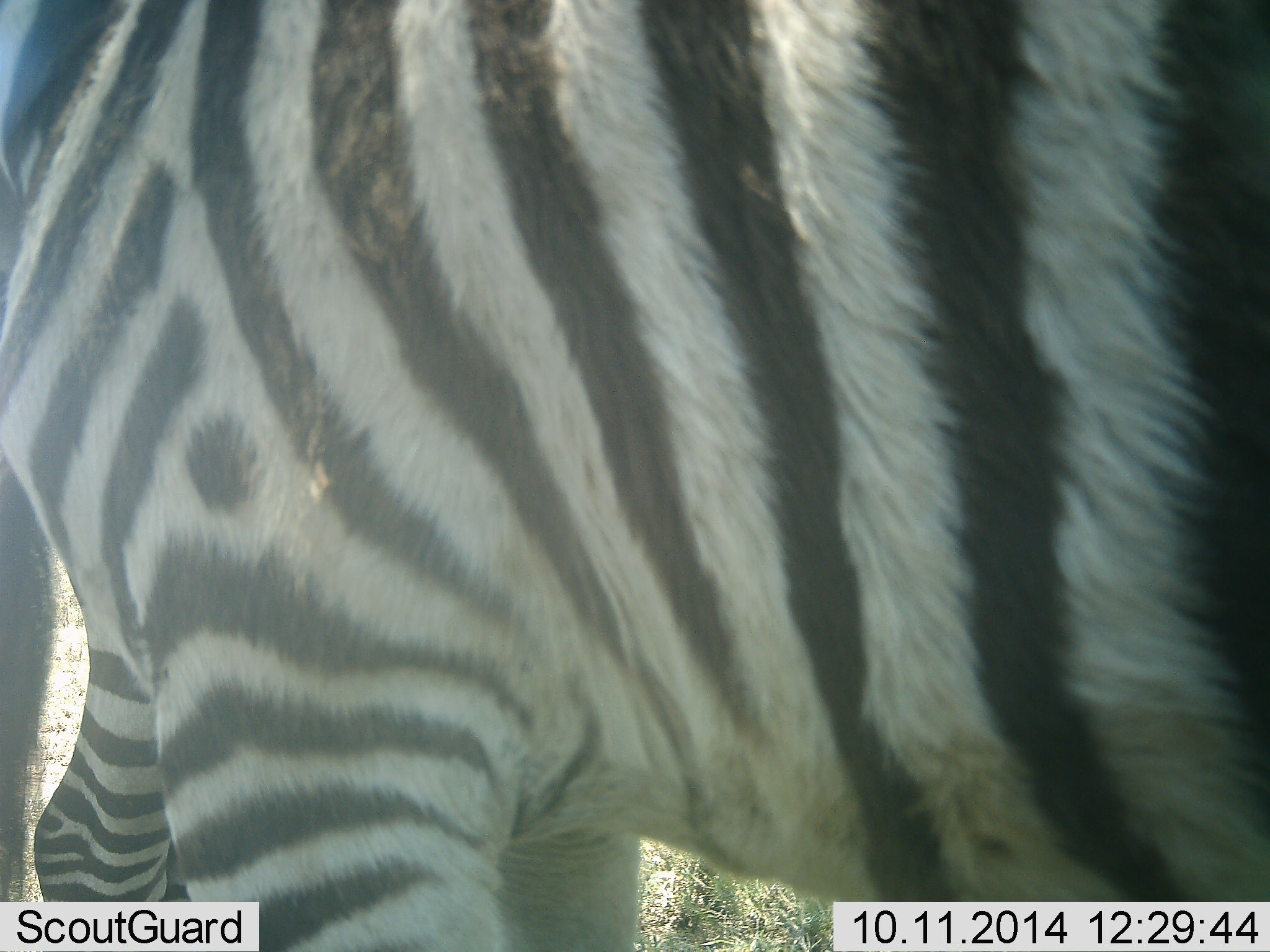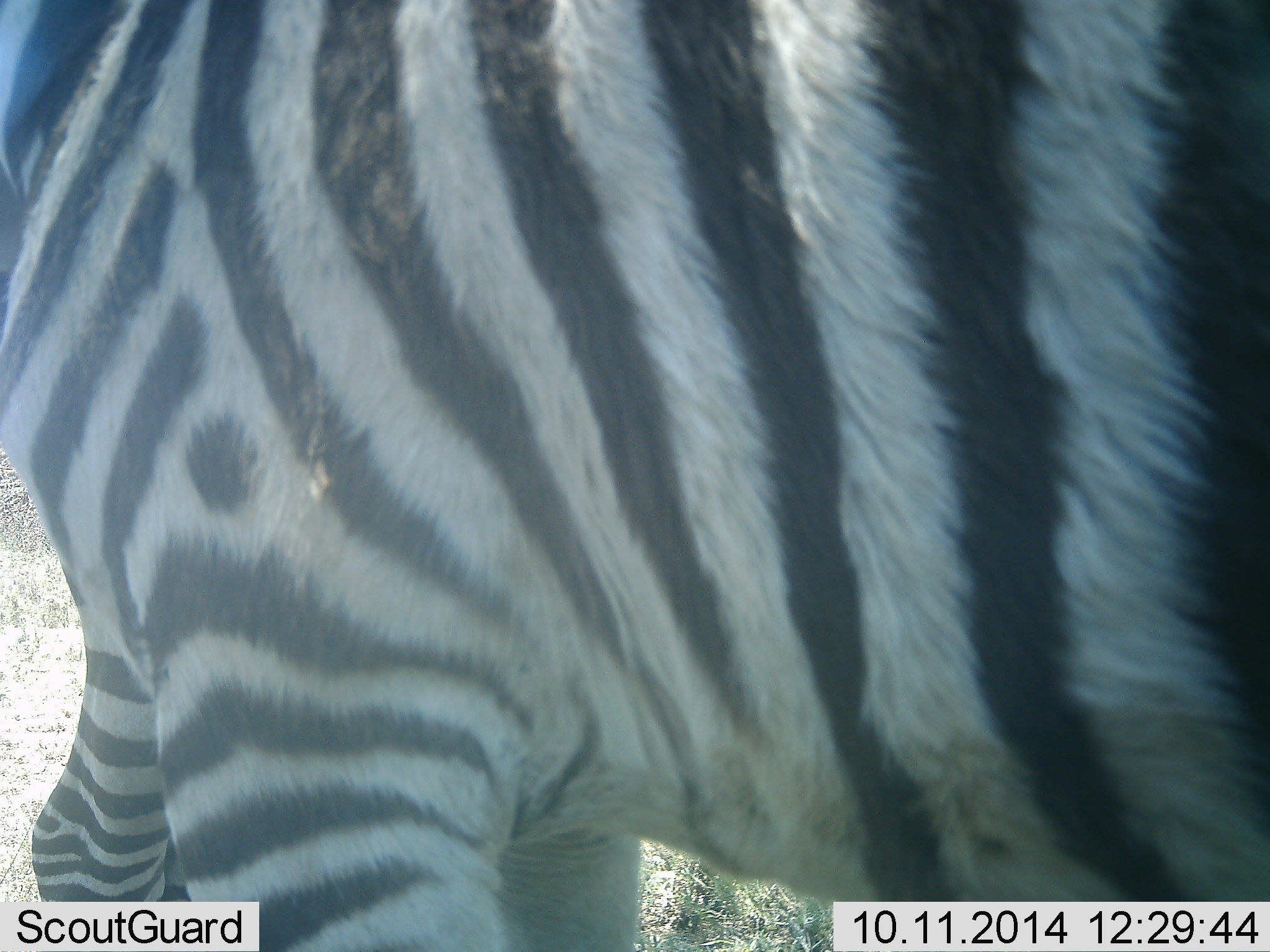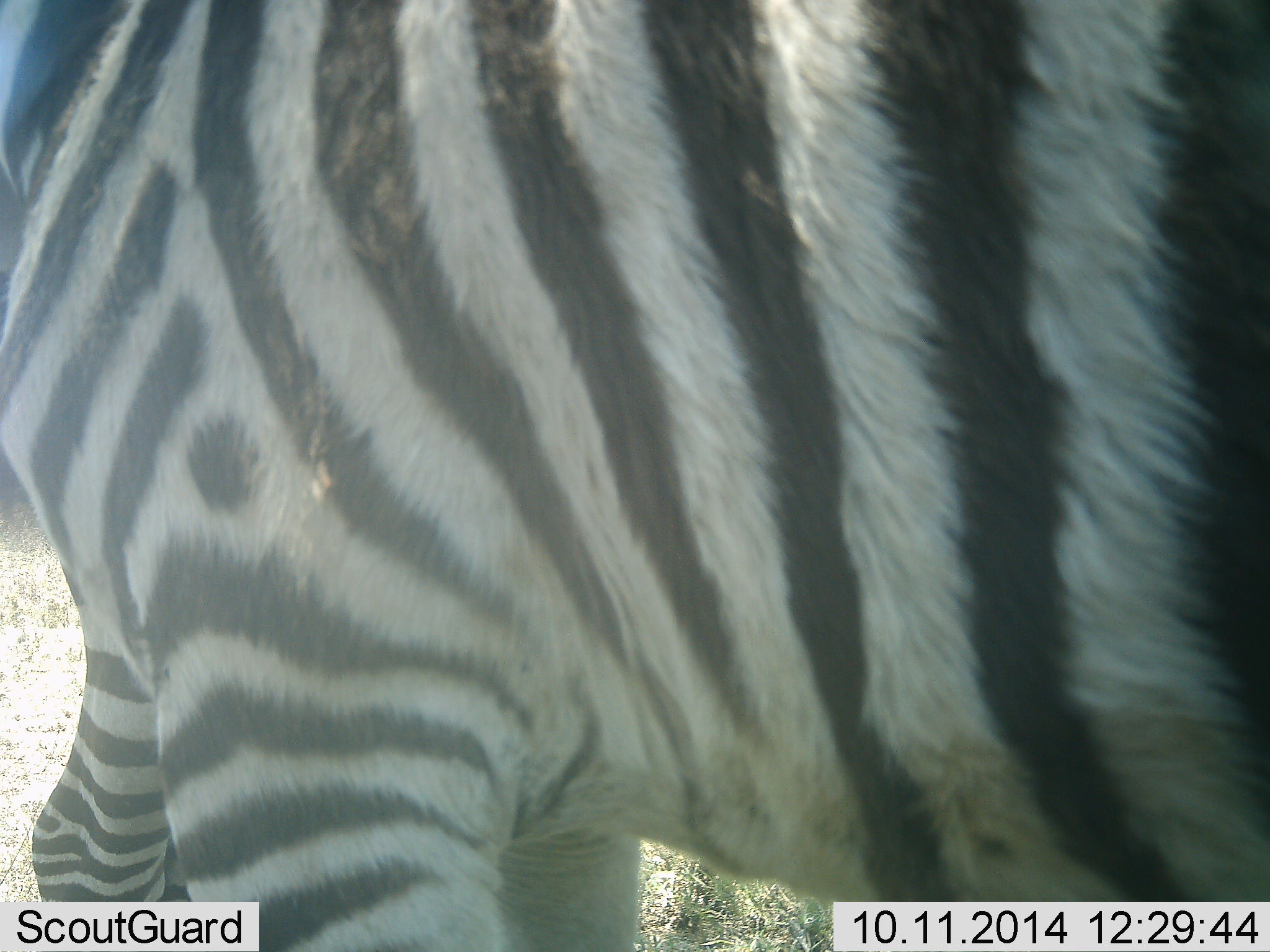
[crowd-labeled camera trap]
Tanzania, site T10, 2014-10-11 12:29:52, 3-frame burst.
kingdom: Animalia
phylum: Chordata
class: Mammalia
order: Perissodactyla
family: Equidae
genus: Equus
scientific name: Equus quagga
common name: plains zebra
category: zebra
Zebra (plains zebra) (Equus quagga), count 1. Behavior (volunteer vote fractions): standing 100%, resting 0%, moving 0%, interacting 0%. Young present (vote fraction): 0%. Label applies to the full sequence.